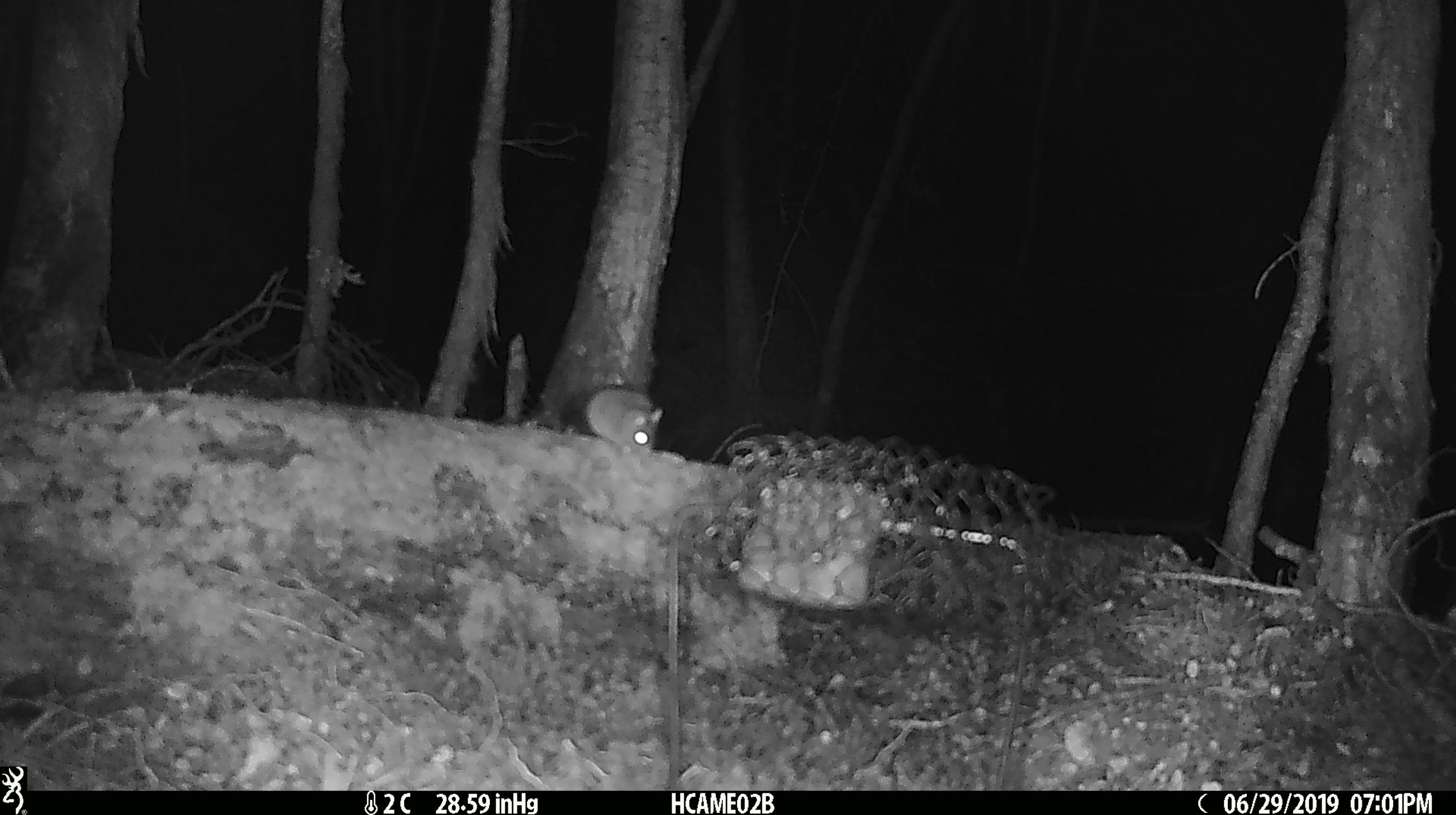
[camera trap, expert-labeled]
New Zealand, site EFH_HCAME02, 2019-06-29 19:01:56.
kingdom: Animalia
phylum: Chordata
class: Mammalia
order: Rodentia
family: Muridae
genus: Mus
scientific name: Mus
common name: mouse